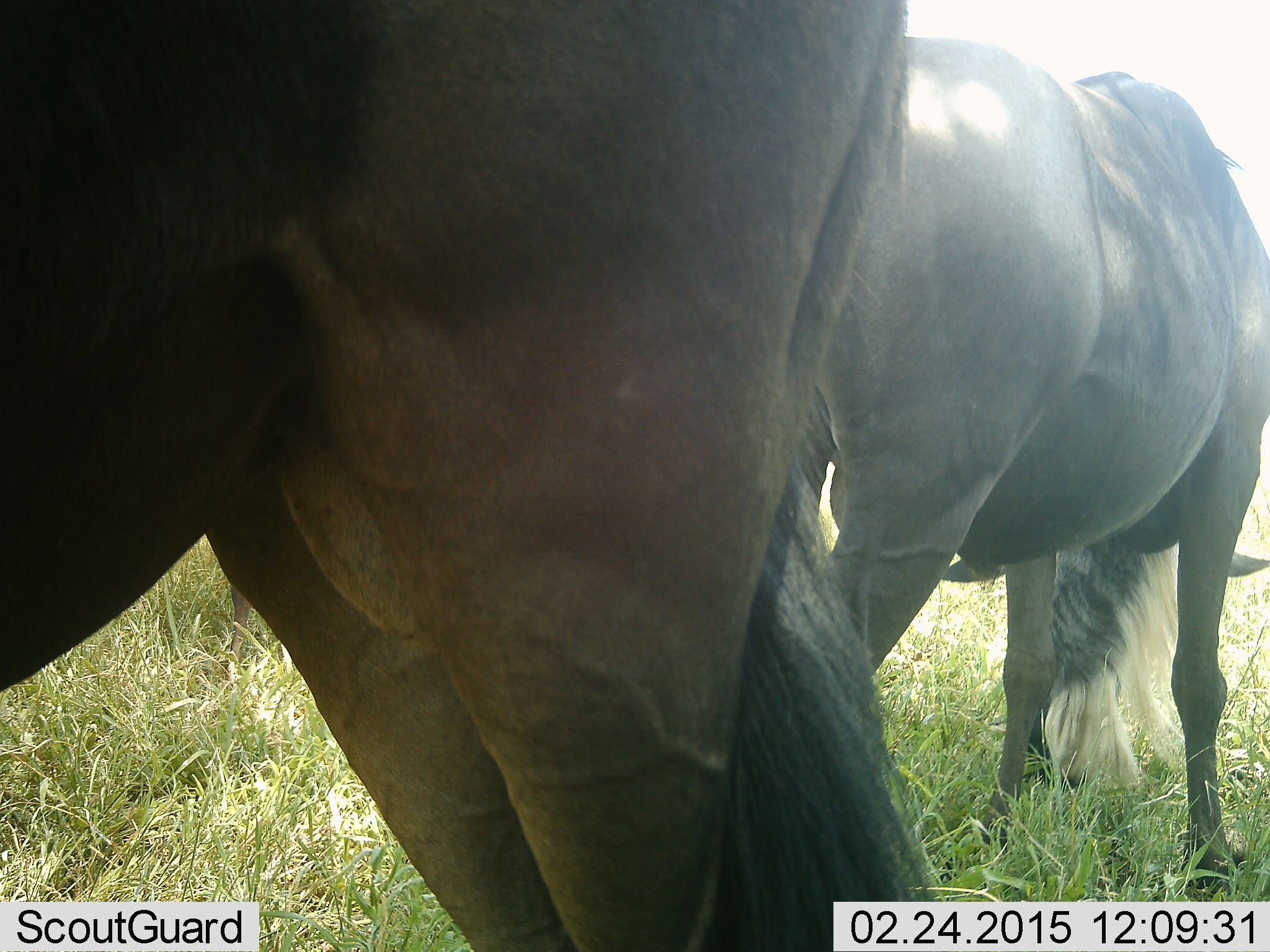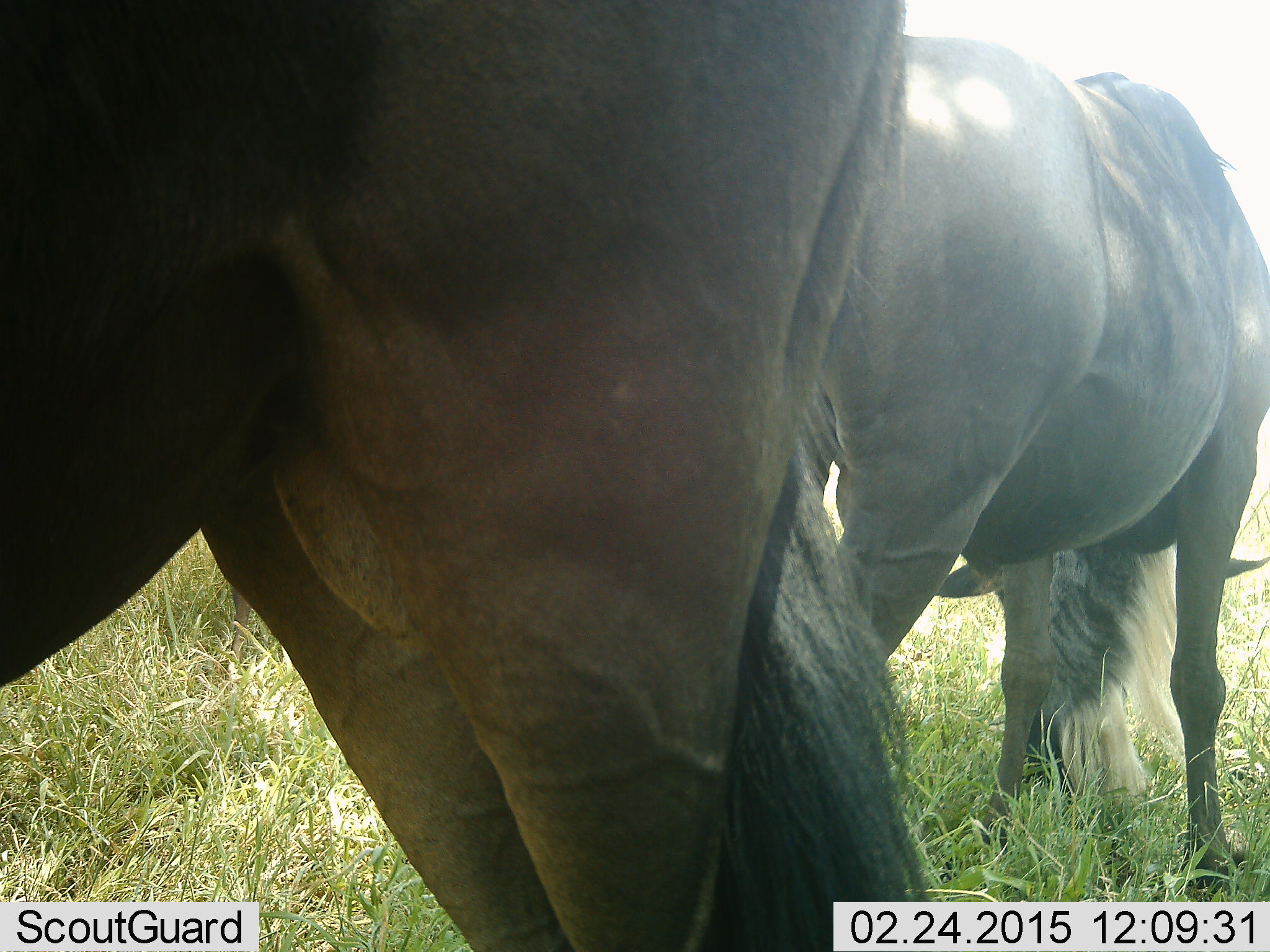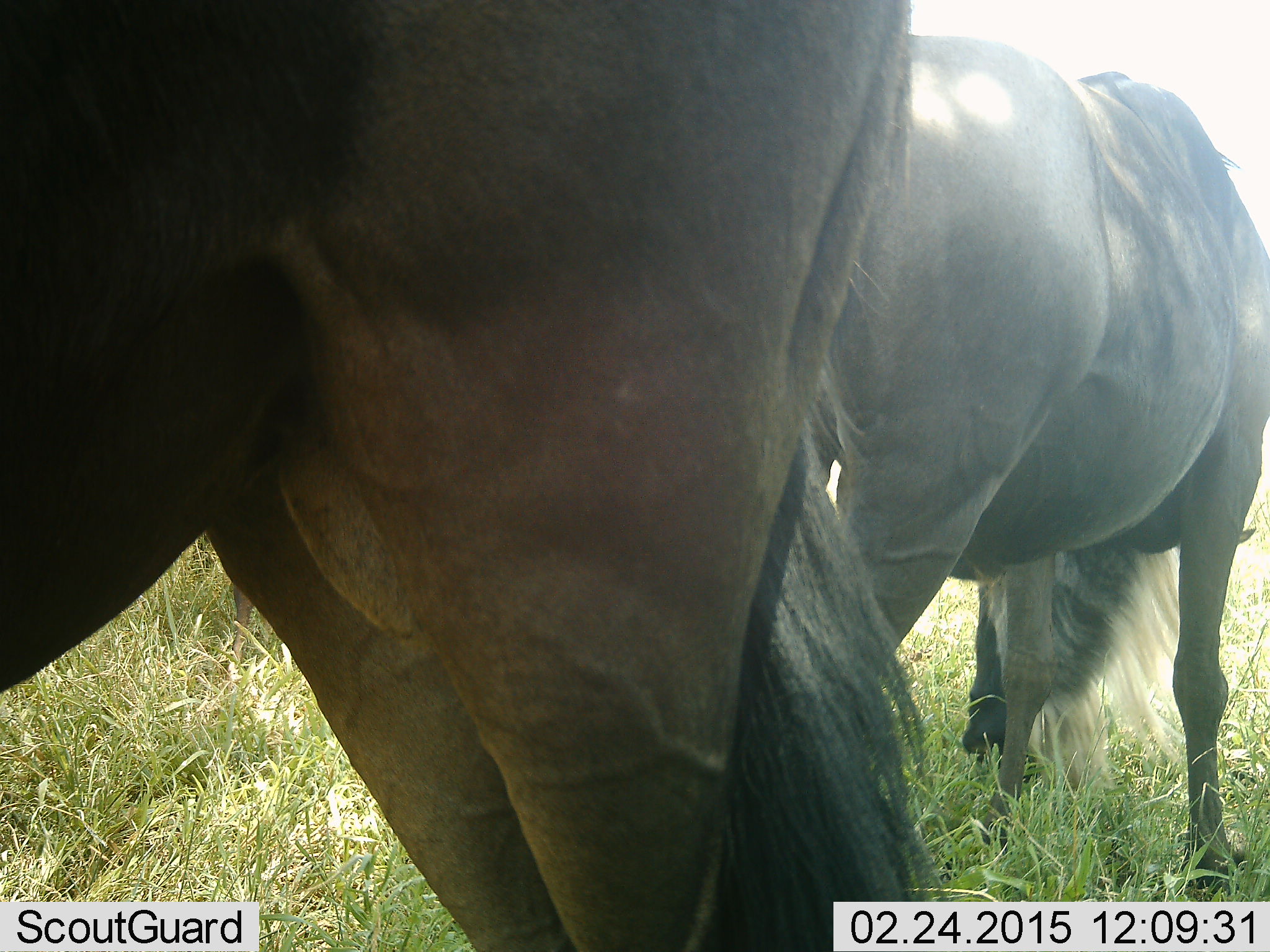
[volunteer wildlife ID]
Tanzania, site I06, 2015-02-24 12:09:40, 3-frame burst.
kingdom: Animalia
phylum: Chordata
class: Mammalia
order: Artiodactyla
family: Bovidae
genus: Connochaetes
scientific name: Connochaetes taurinus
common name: blue wildebeest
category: wildebeest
Wildebeest (blue wildebeest) (Connochaetes taurinus), count 2. Behavior (volunteer vote fractions): standing 50%, resting 0%, moving 10%, interacting 0%. Young present (vote fraction): 0%. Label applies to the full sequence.